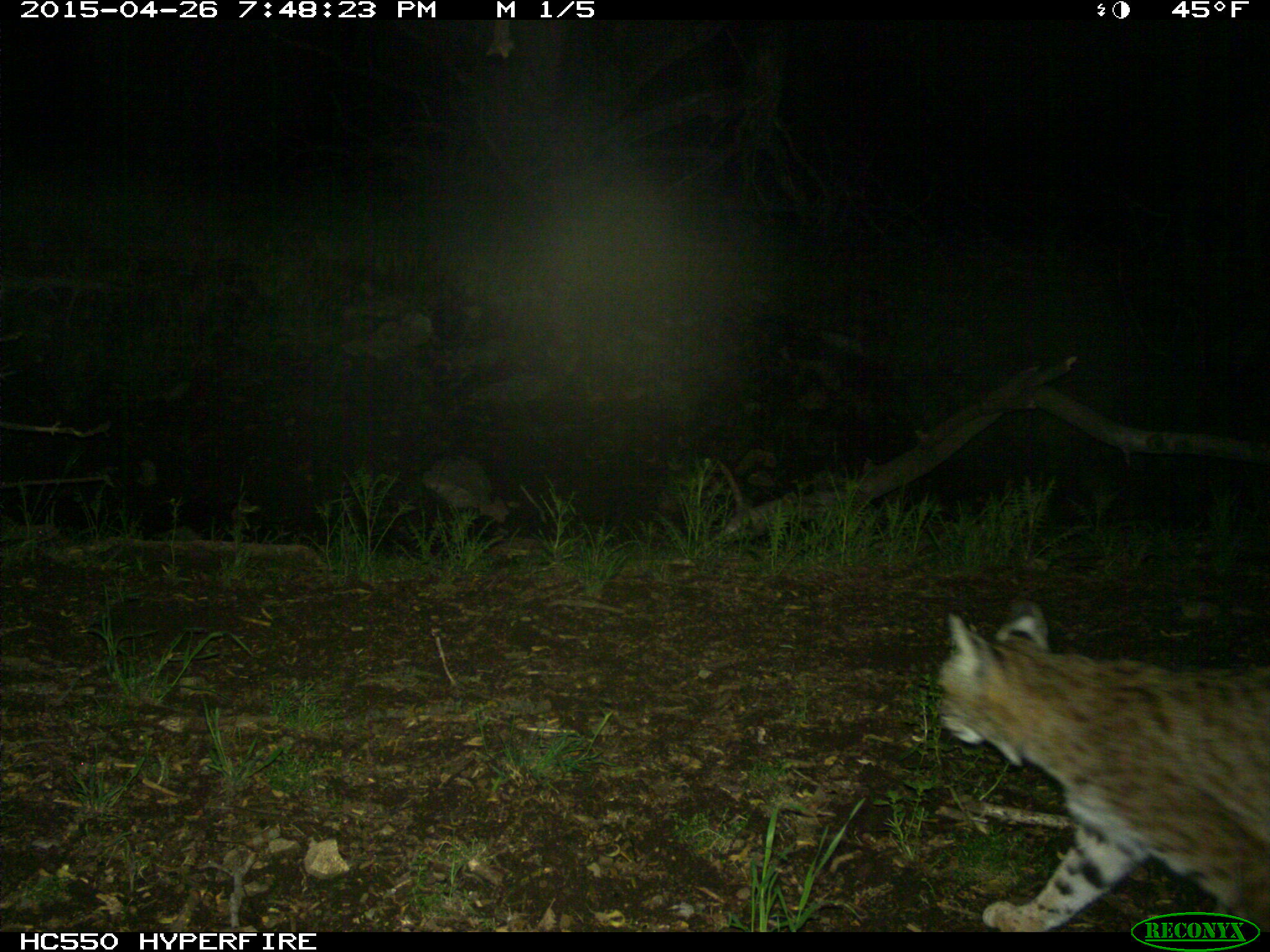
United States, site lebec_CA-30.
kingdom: Animalia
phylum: Chordata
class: Mammalia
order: Carnivora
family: Felidae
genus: Lynx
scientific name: Lynx rufus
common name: bobcat